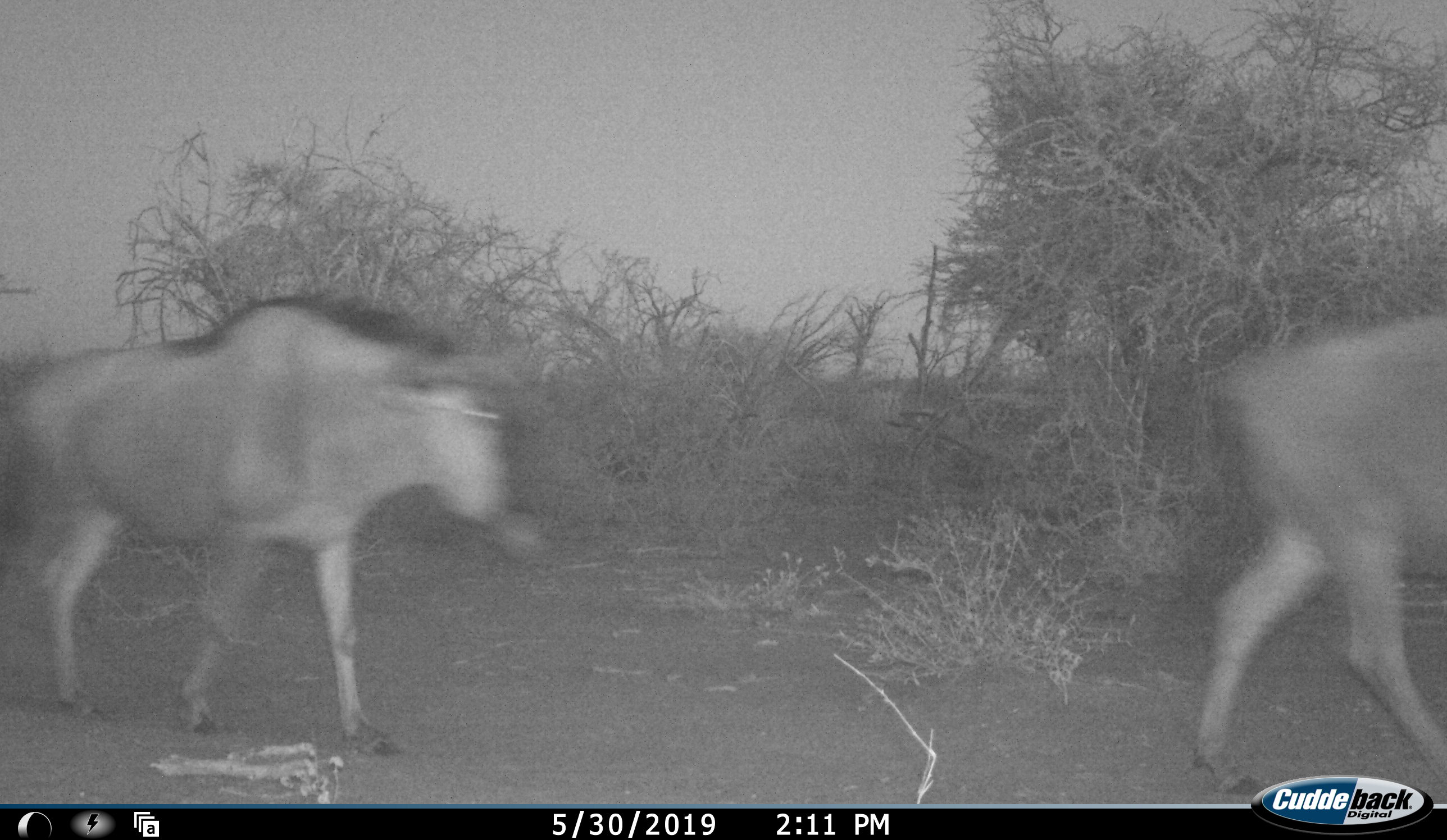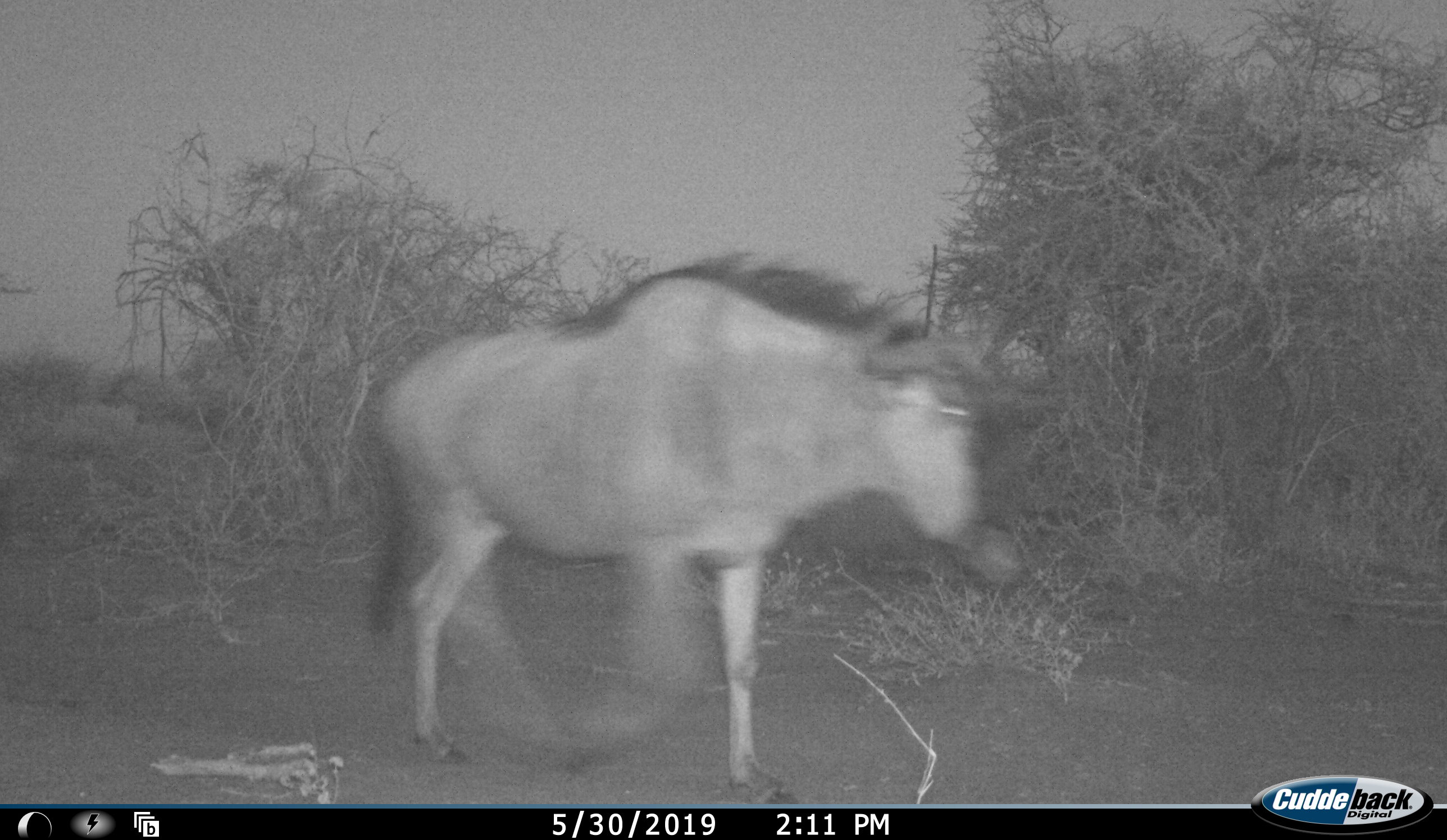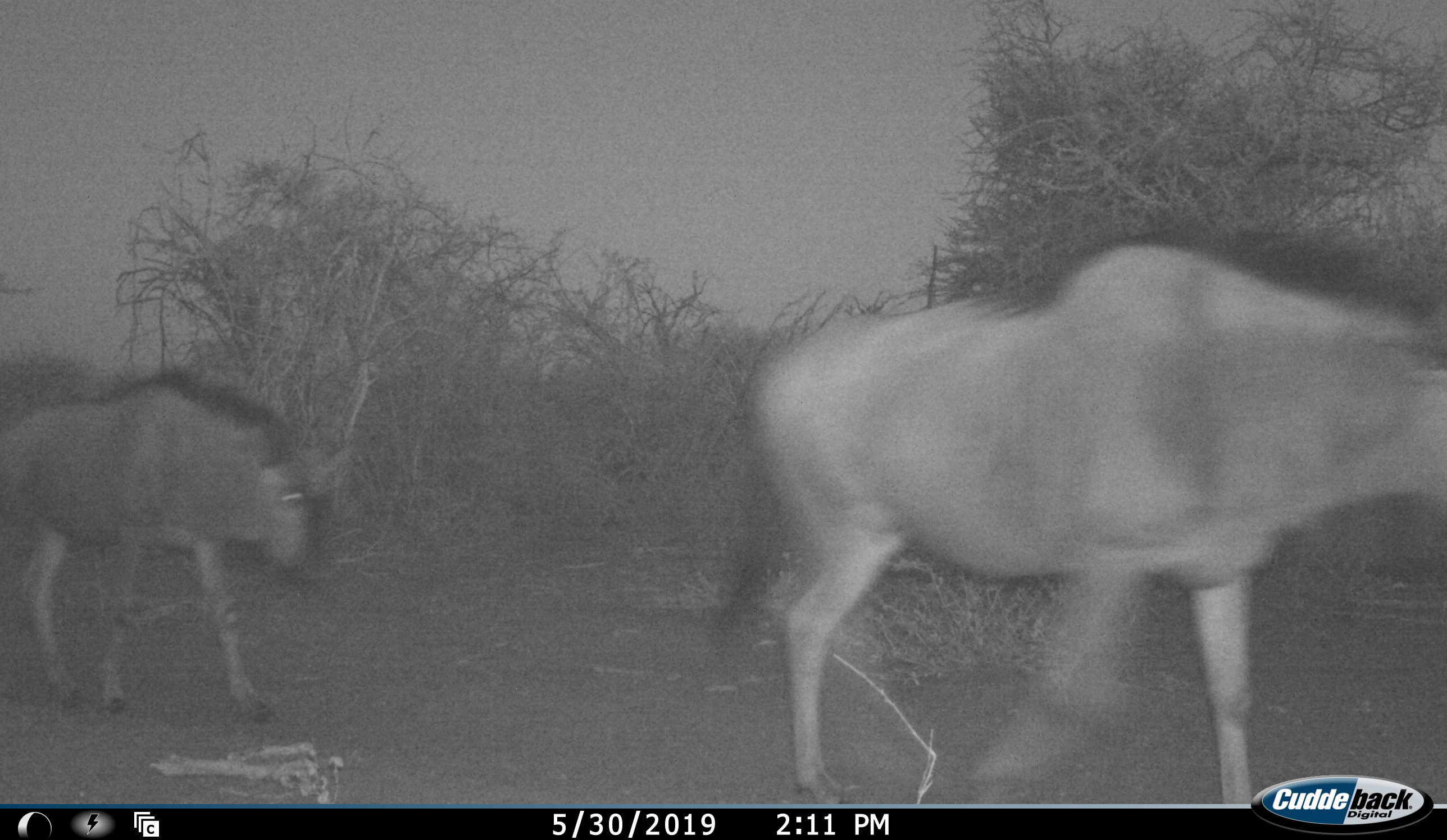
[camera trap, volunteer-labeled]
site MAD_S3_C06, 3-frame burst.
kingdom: Animalia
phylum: Chordata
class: Mammalia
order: Artiodactyla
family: Bovidae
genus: Connochaetes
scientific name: Connochaetes taurinus taurinus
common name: blue wildebeest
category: wildebeestblue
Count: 2.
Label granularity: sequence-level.